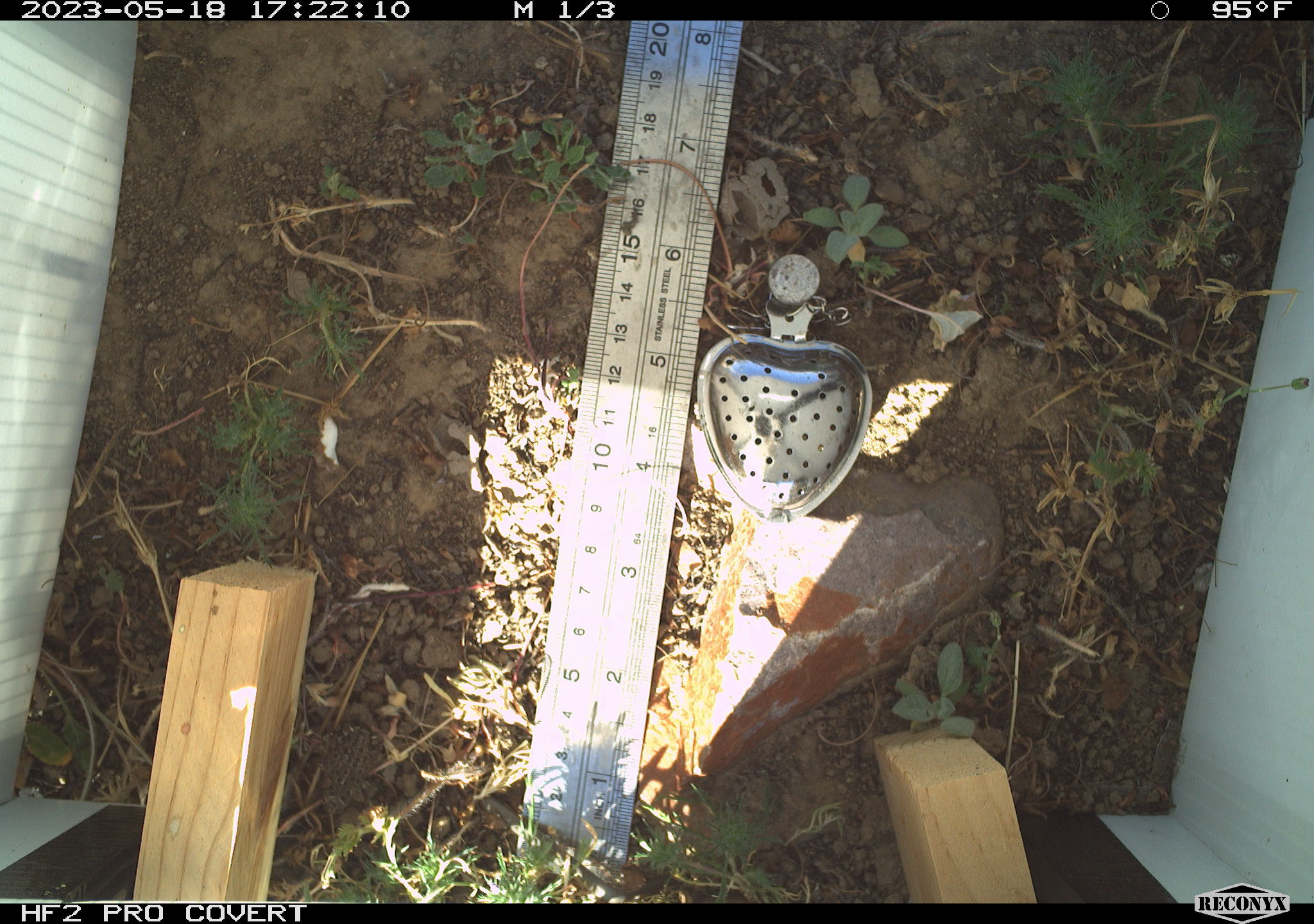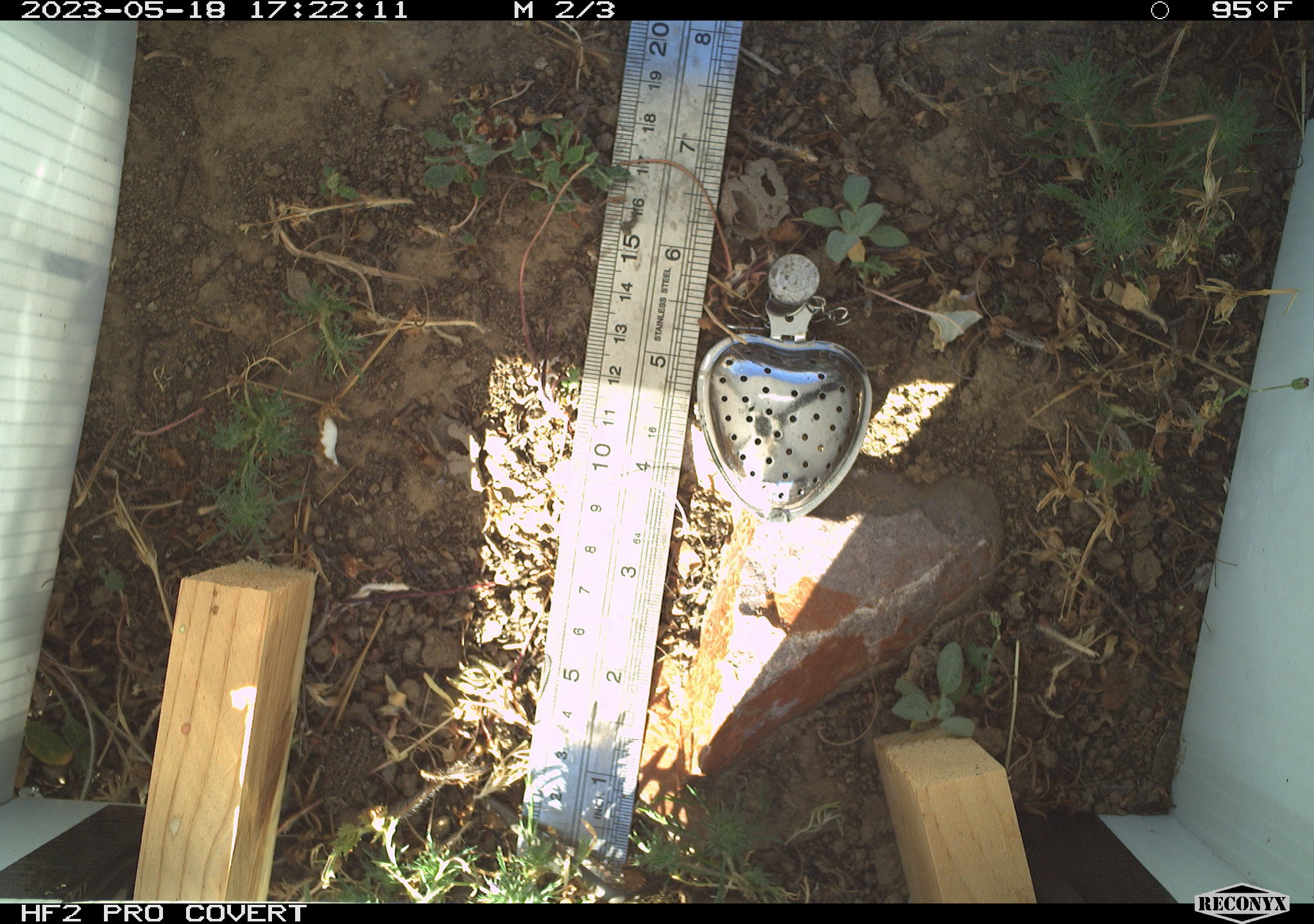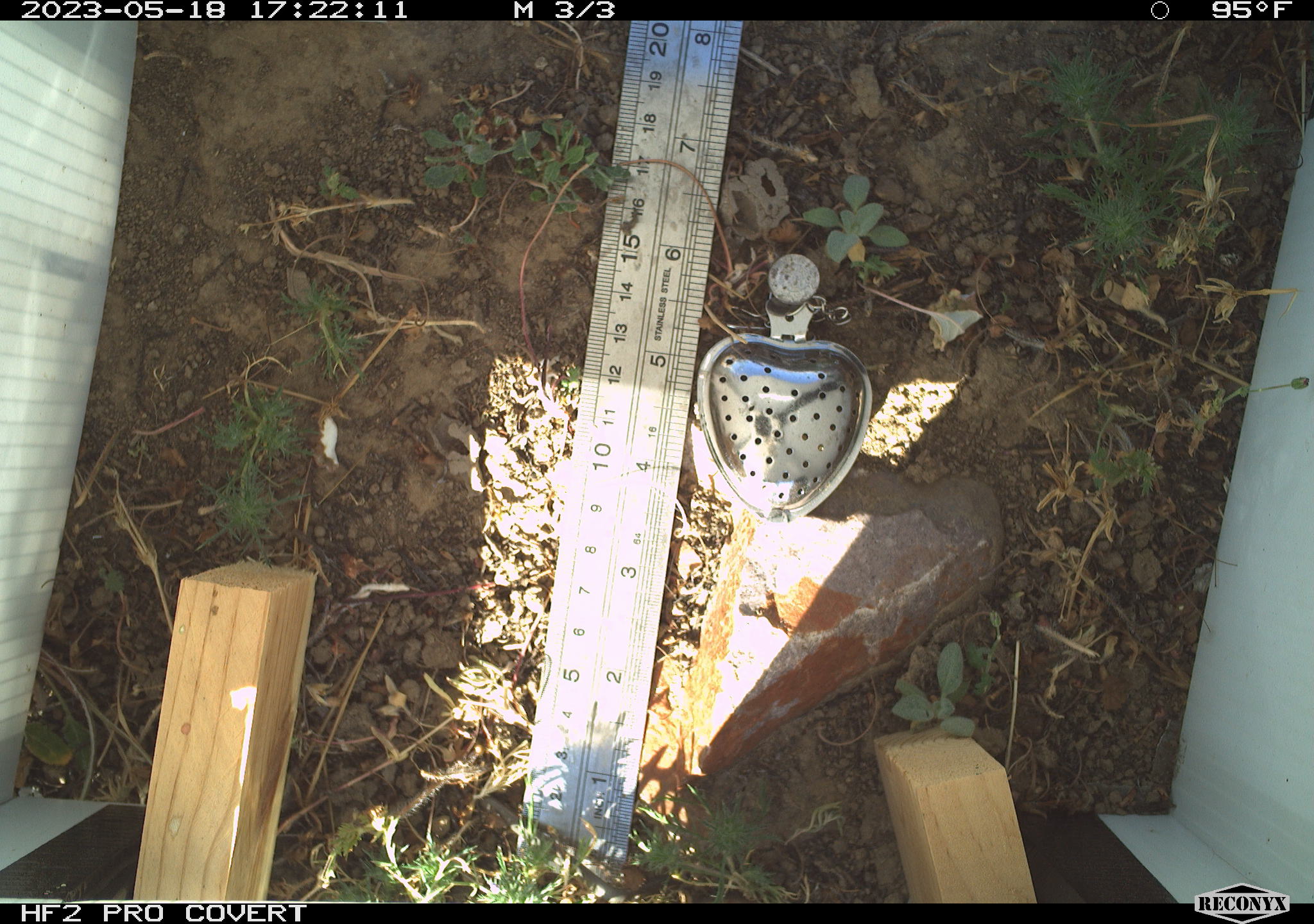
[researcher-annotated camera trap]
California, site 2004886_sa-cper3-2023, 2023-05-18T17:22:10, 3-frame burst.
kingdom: Animalia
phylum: Chordata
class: Amphibia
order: Anura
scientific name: Anura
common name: frogs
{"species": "frogs (Anura)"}